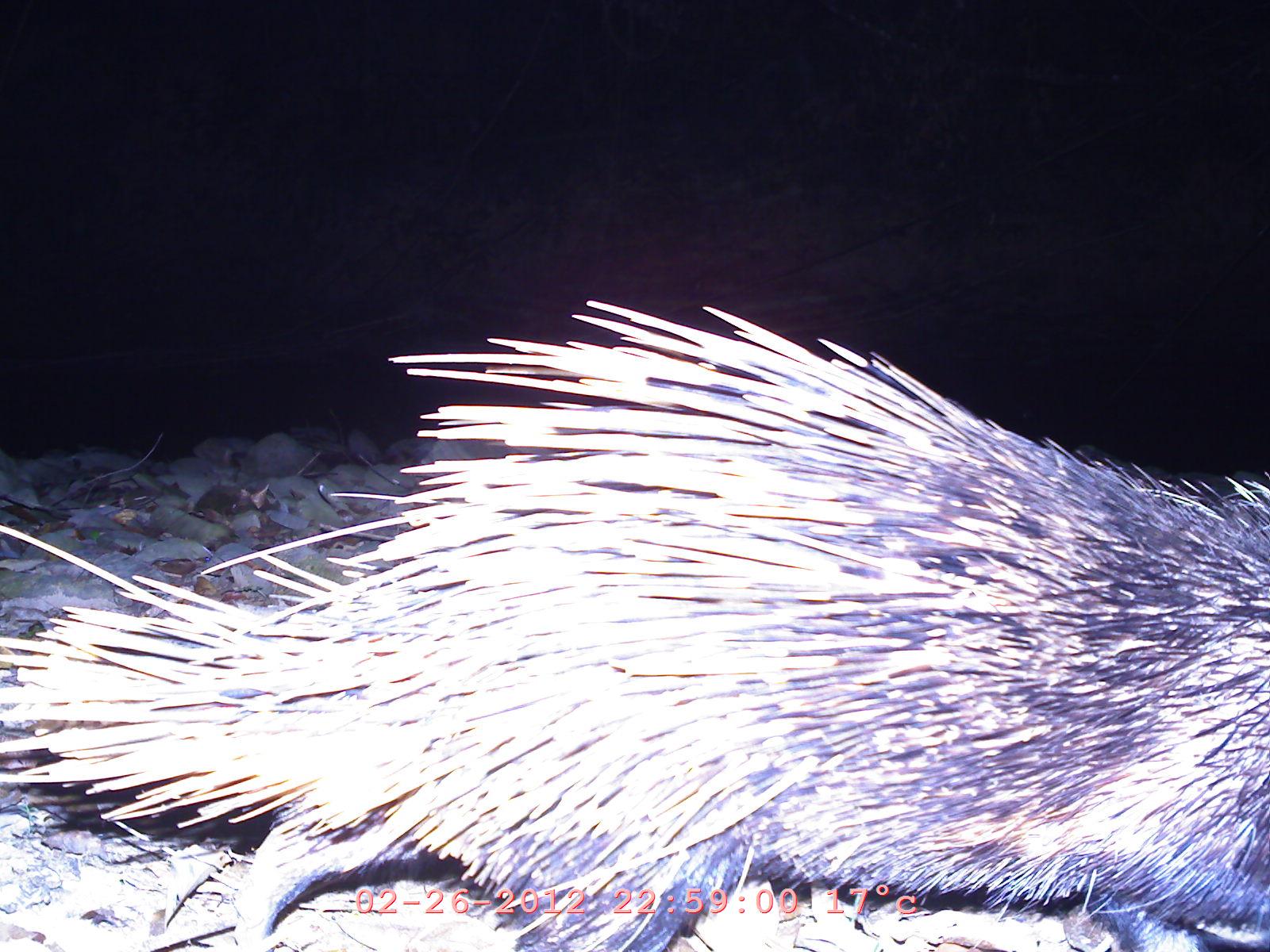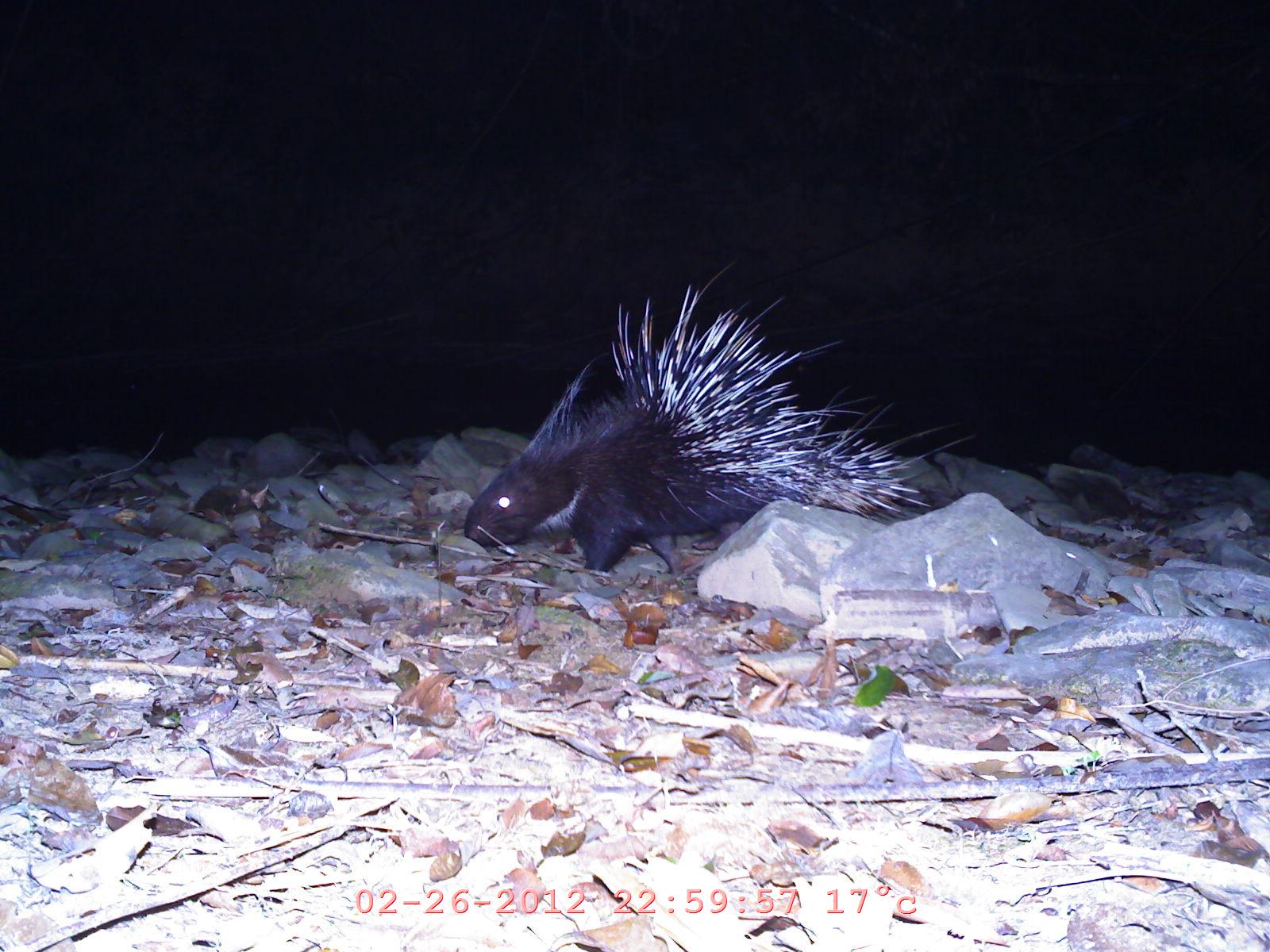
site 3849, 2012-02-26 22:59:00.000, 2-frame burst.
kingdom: Animalia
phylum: Chordata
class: Mammalia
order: Rodentia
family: Hystricidae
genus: Hystrix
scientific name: Hystrix brachyura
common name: east asian porcupine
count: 1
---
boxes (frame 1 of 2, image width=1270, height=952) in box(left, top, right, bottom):
hystrix brachyura: box(0, 292, 1270, 952)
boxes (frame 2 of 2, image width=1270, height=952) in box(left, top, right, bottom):
hystrix brachyura: box(458, 277, 973, 574)